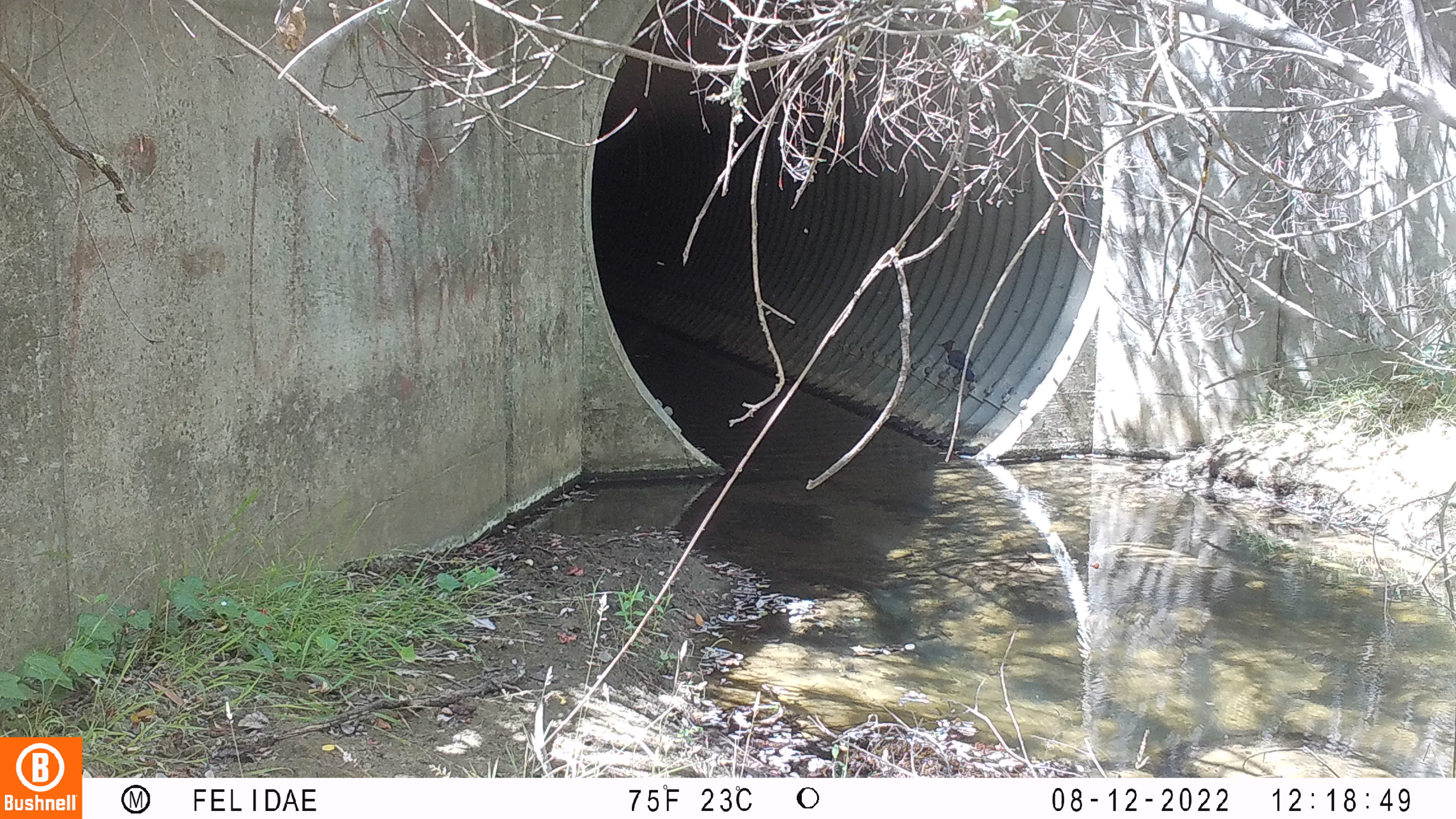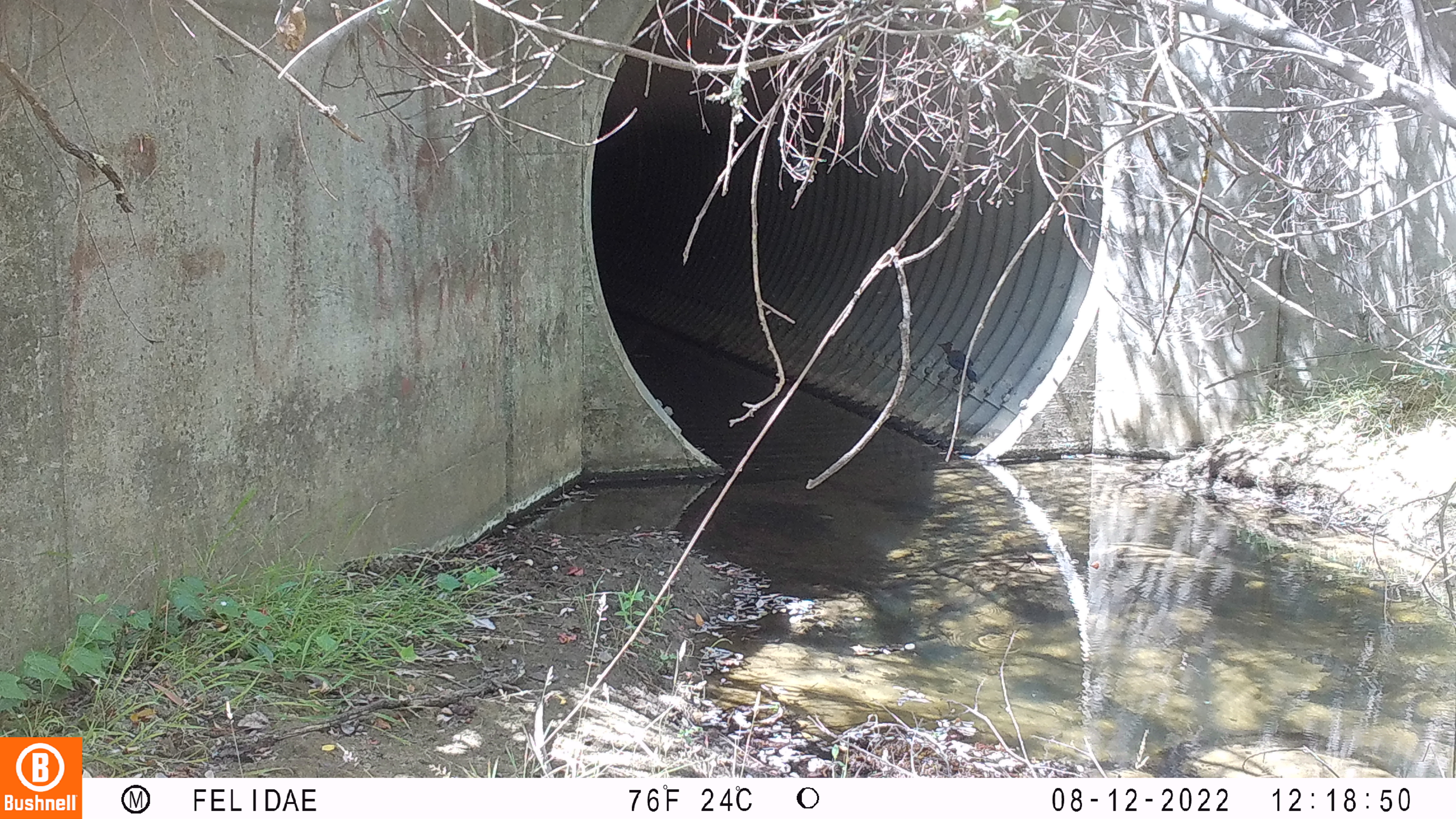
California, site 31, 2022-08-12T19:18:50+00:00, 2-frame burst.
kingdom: Animalia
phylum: Chordata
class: Aves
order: Passeriformes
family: Corvidae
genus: Cyanocitta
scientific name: Cyanocitta stelleri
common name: steller's jay